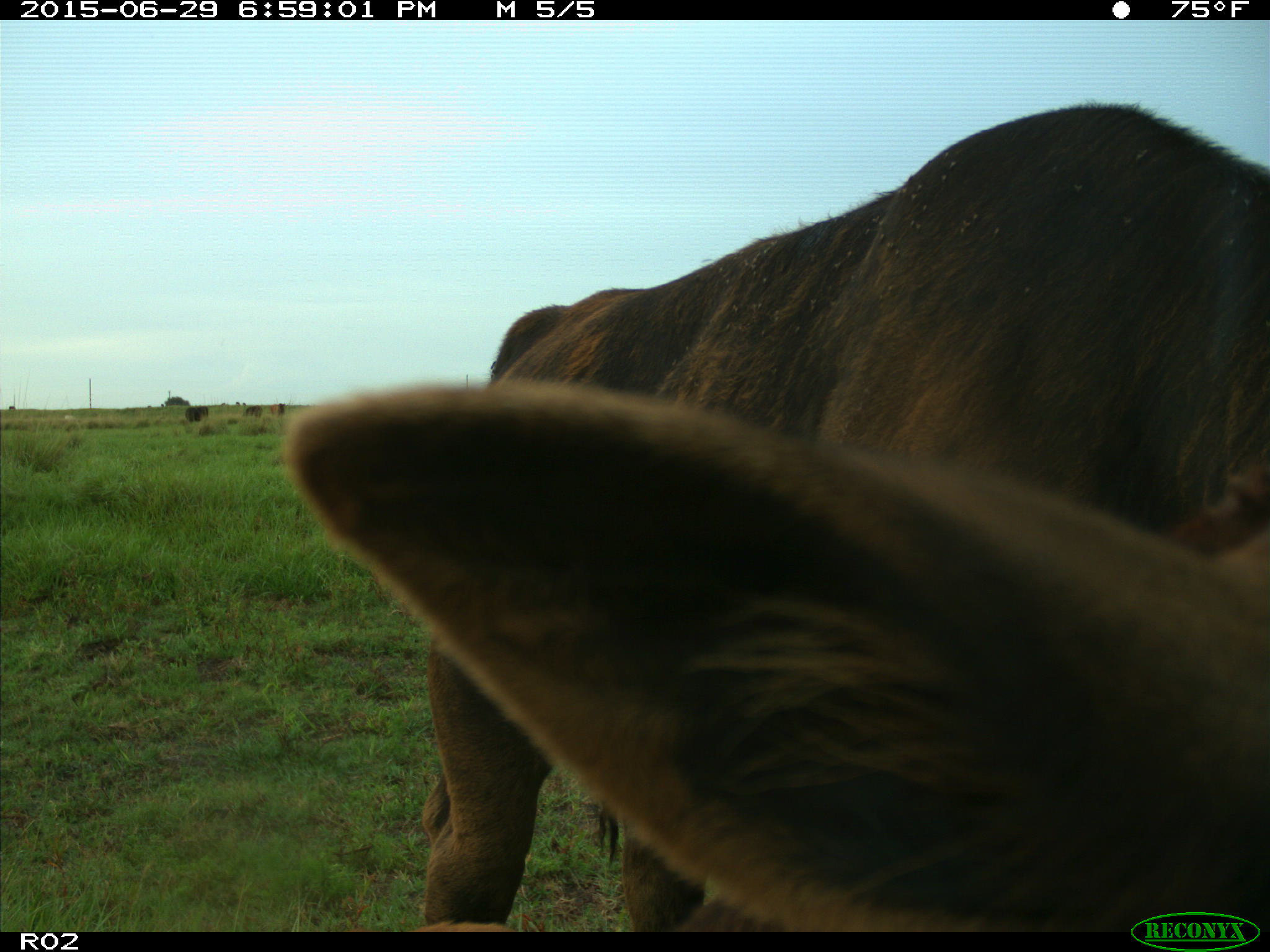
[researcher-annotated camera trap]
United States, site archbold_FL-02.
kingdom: Animalia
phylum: Chordata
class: Mammalia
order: Artiodactyla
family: Bovidae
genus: Bos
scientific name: Bos taurus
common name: domestic cow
Bos taurus (domestic cow).